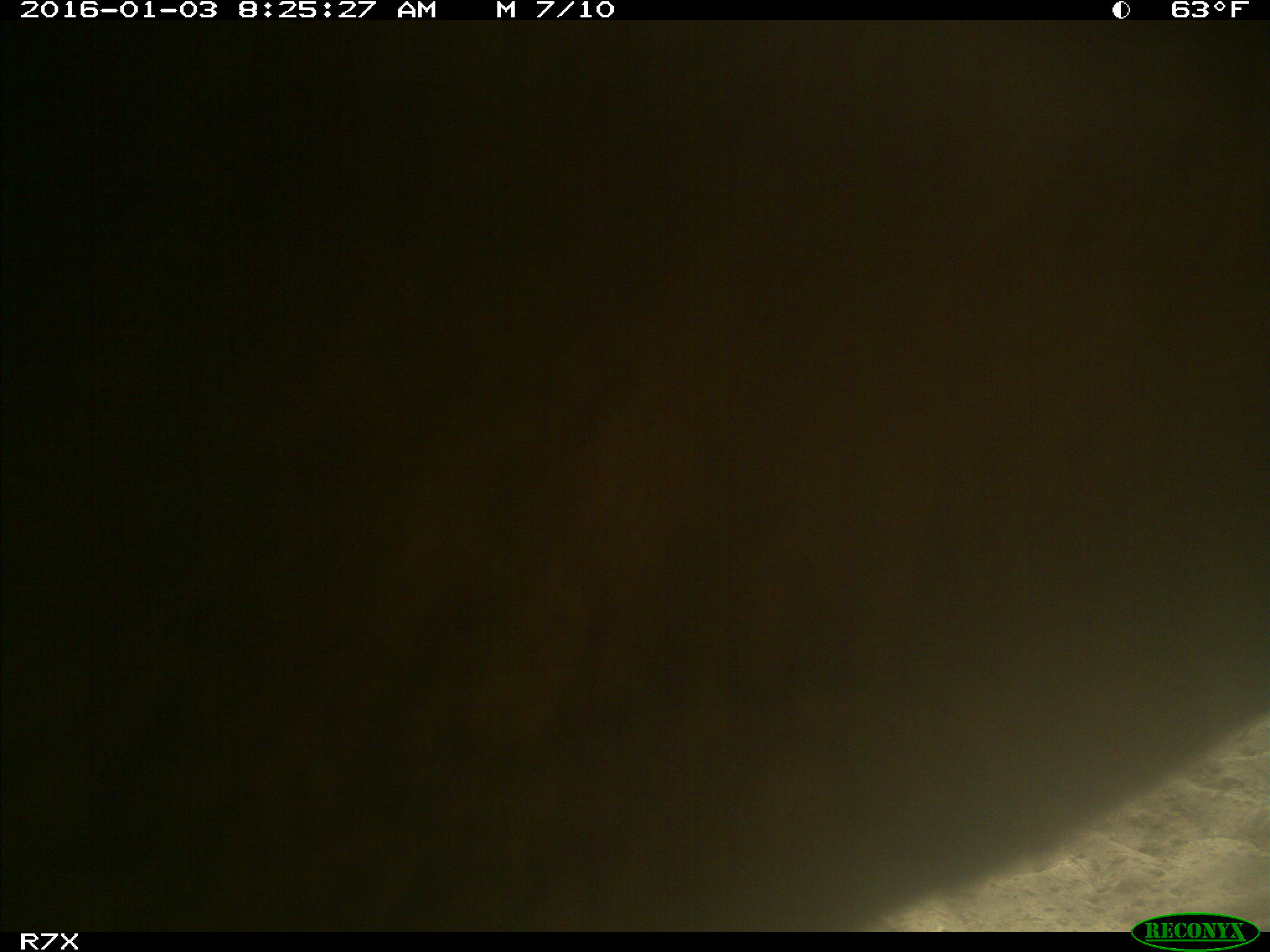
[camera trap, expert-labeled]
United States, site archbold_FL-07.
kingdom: Animalia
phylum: Chordata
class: Mammalia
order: Artiodactyla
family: Bovidae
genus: Bos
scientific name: Bos taurus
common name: domestic cow